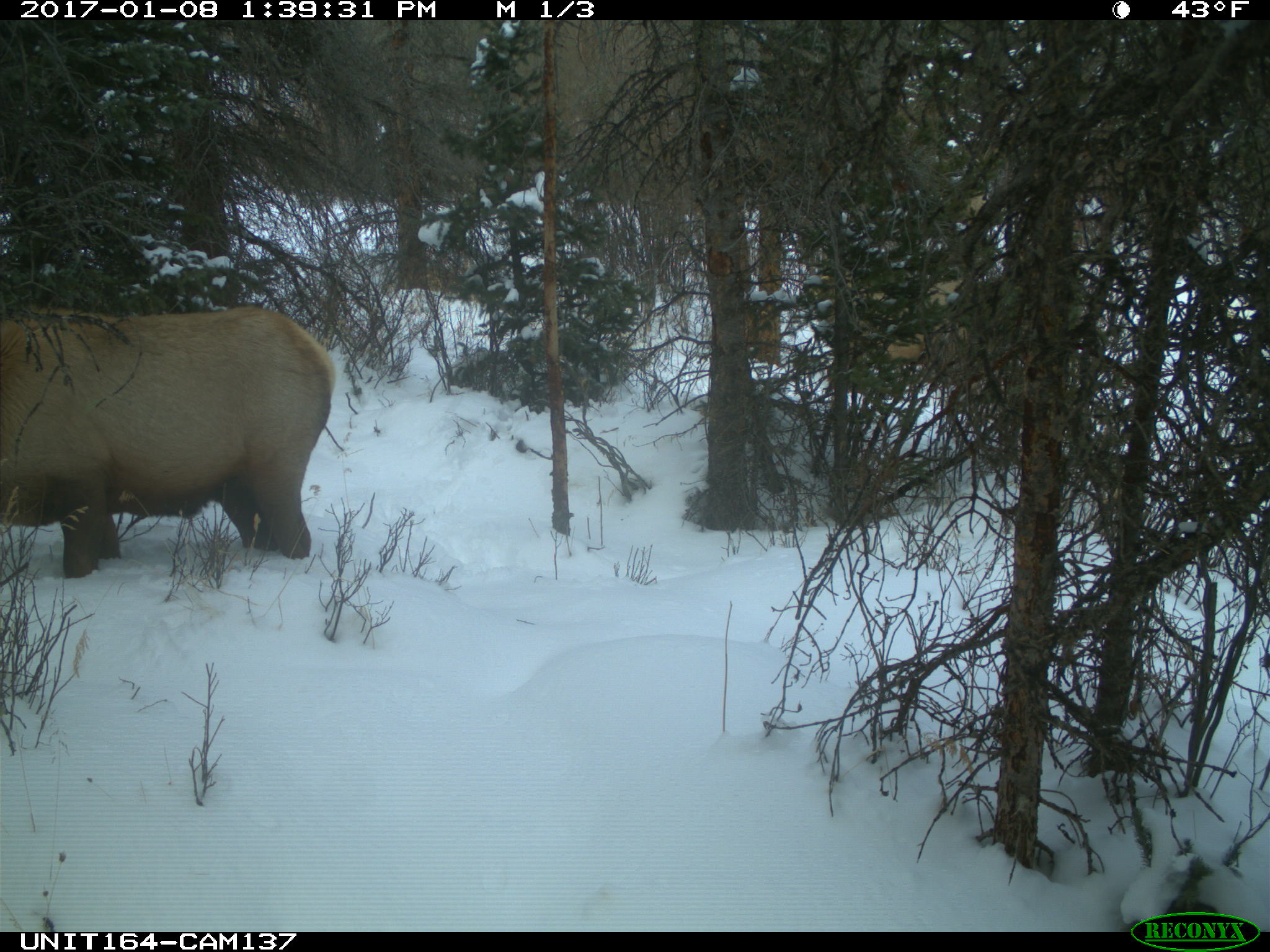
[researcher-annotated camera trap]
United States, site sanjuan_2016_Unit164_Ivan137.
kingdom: Animalia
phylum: Chordata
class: Mammalia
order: Artiodactyla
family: Cervidae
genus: Cervus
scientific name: Cervus elaphus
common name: red deer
Cervus elaphus (red deer).